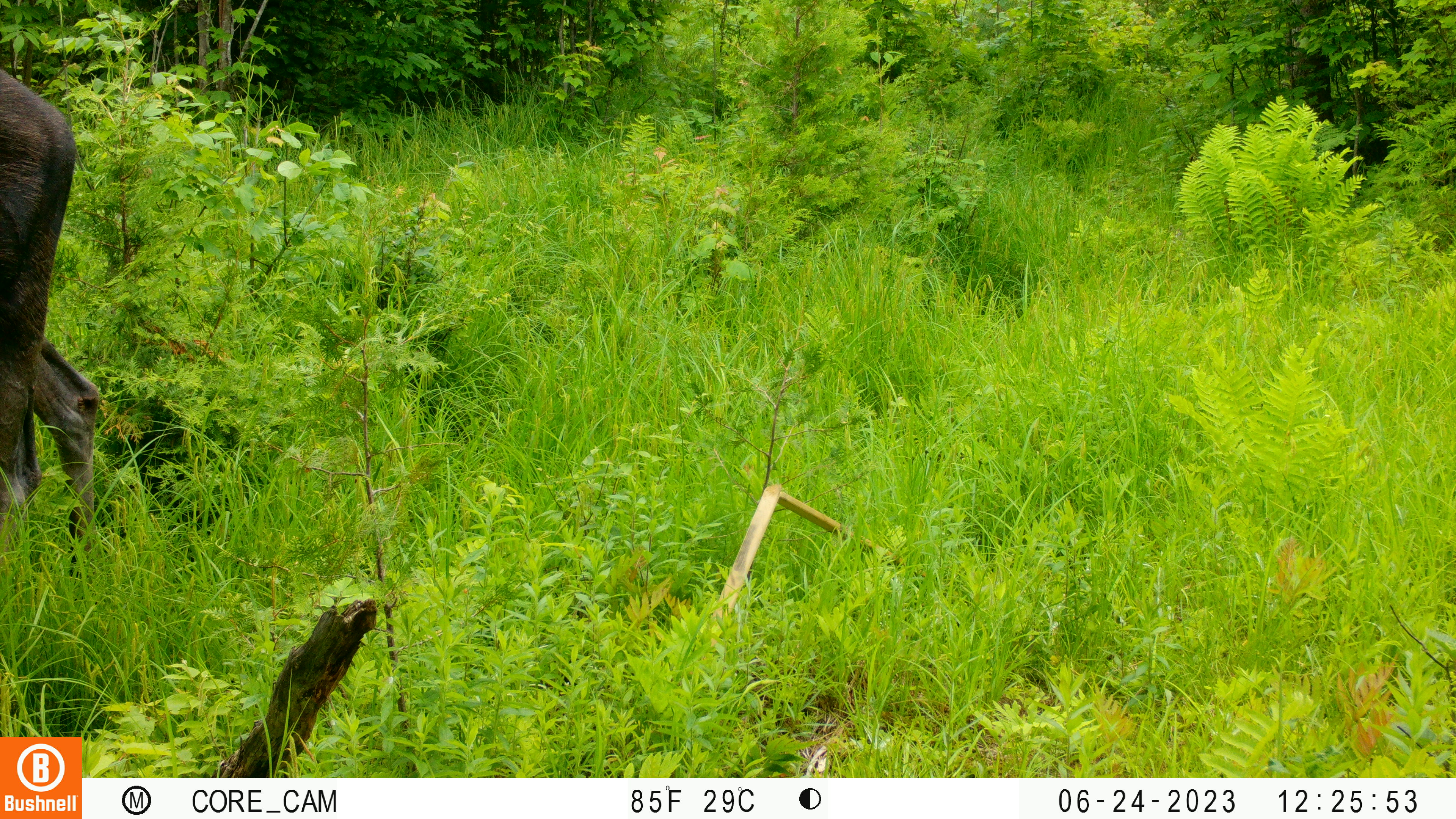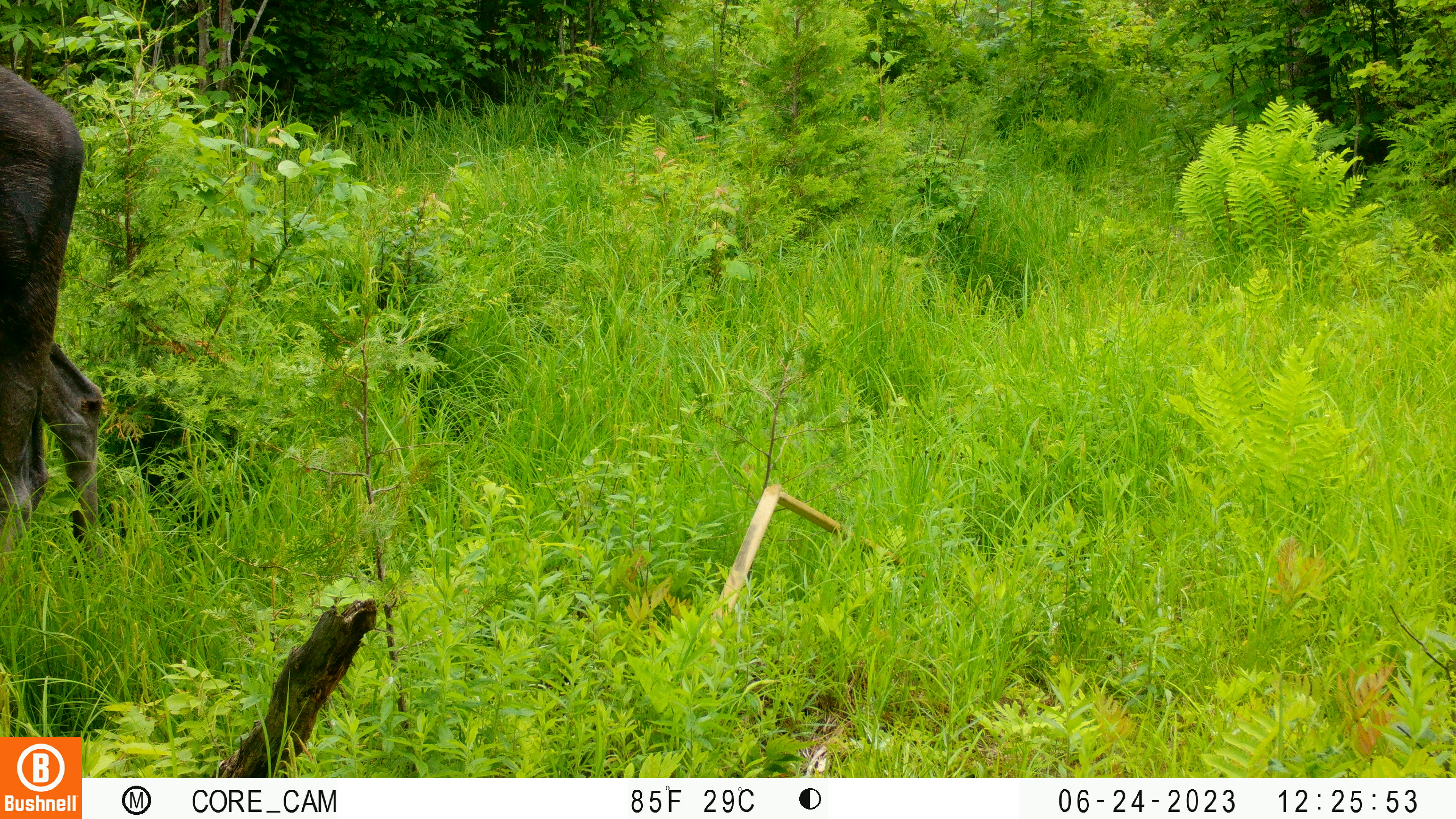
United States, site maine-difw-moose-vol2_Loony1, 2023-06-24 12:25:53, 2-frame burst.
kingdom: Animalia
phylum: Chordata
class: Mammalia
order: Artiodactyla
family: Cervidae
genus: Alces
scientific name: Alces alces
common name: moose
Moose (Alces alces).